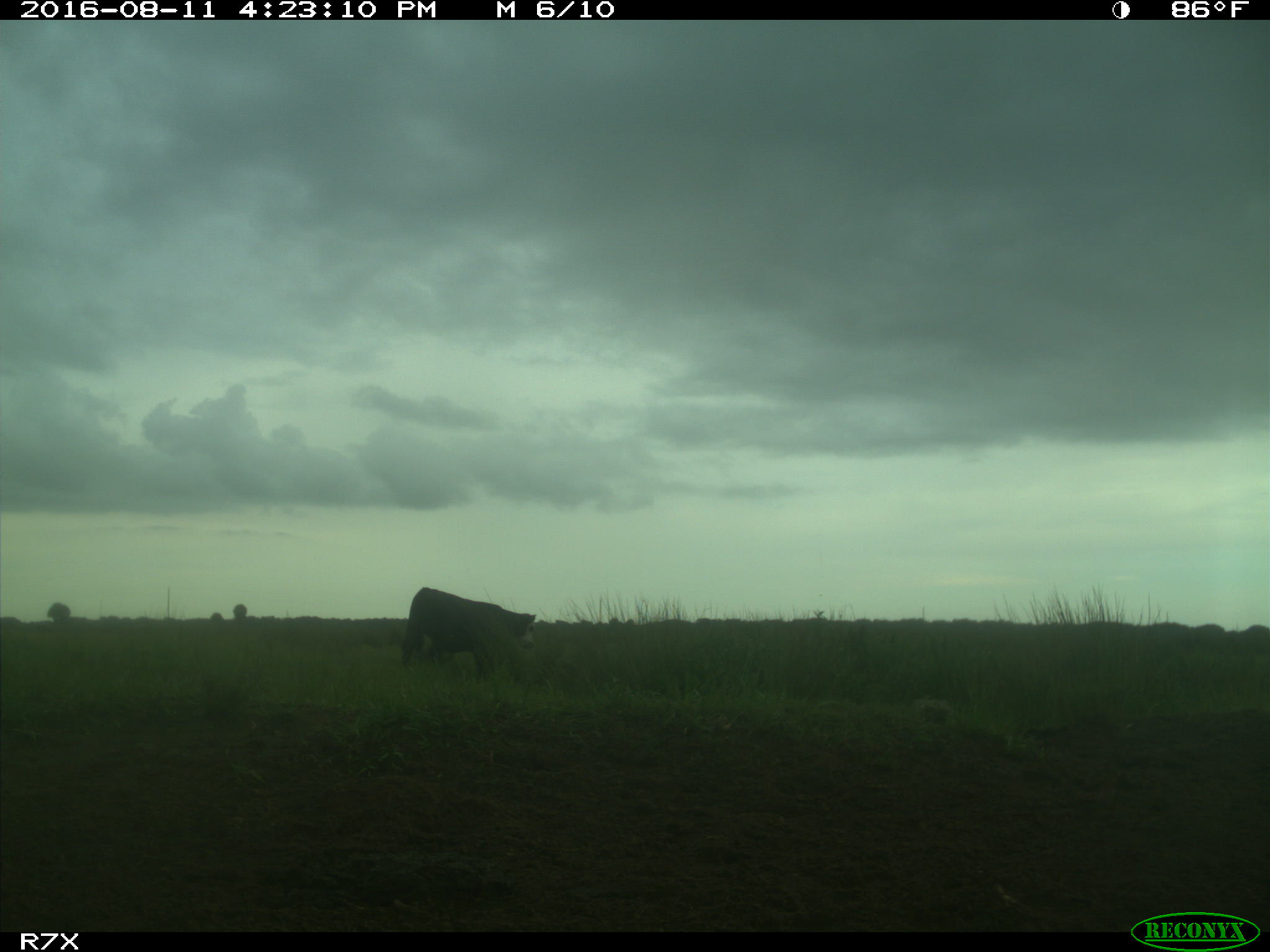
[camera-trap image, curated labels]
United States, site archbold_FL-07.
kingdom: Animalia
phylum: Chordata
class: Mammalia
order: Artiodactyla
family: Bovidae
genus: Bos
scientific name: Bos taurus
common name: domestic cow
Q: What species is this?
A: Bos taurus (domestic cow).